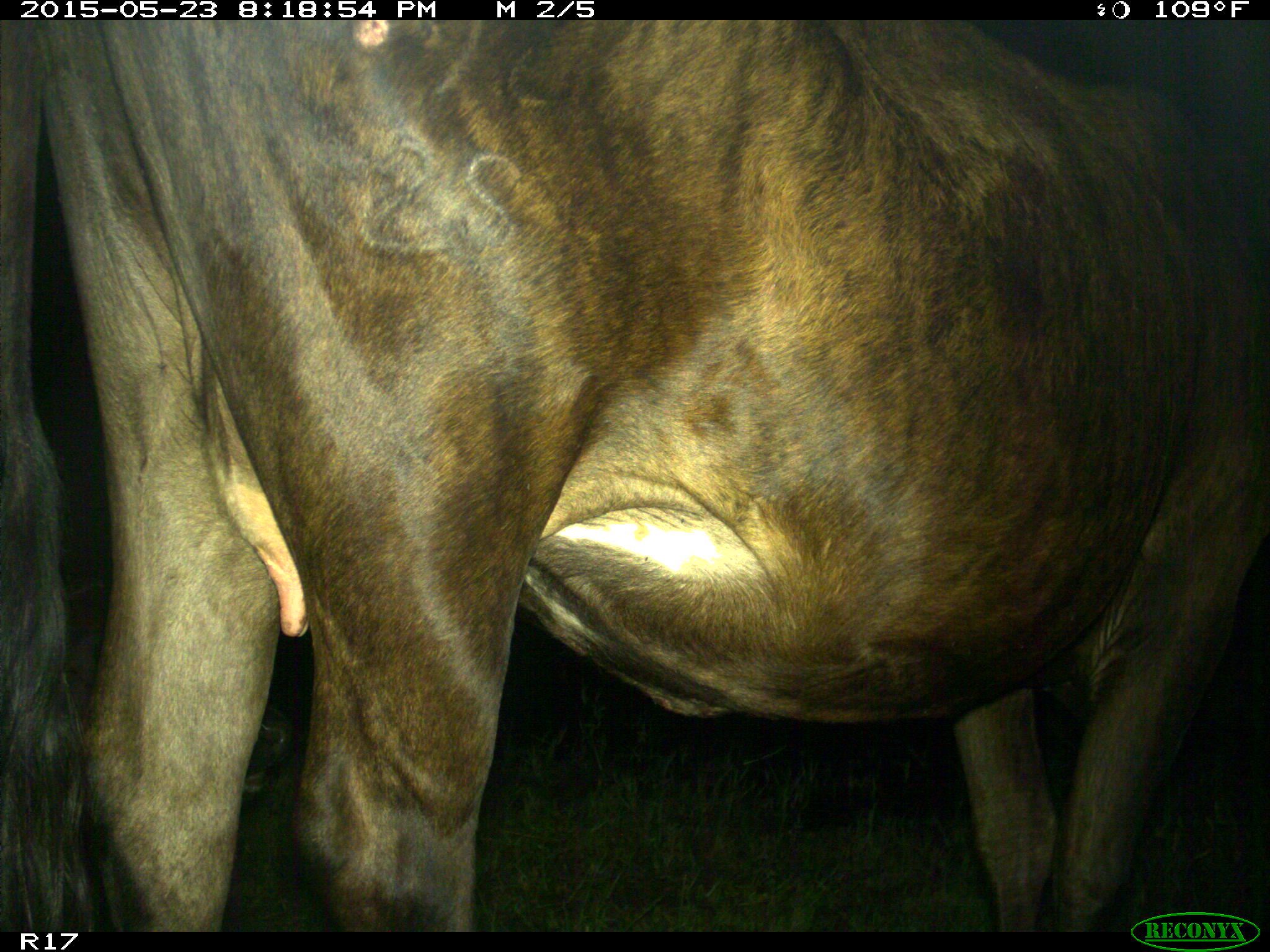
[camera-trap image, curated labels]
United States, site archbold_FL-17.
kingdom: Animalia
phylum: Chordata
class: Mammalia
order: Artiodactyla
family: Bovidae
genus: Bos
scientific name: Bos taurus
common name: domestic cow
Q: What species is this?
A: Bos taurus (domestic cow).